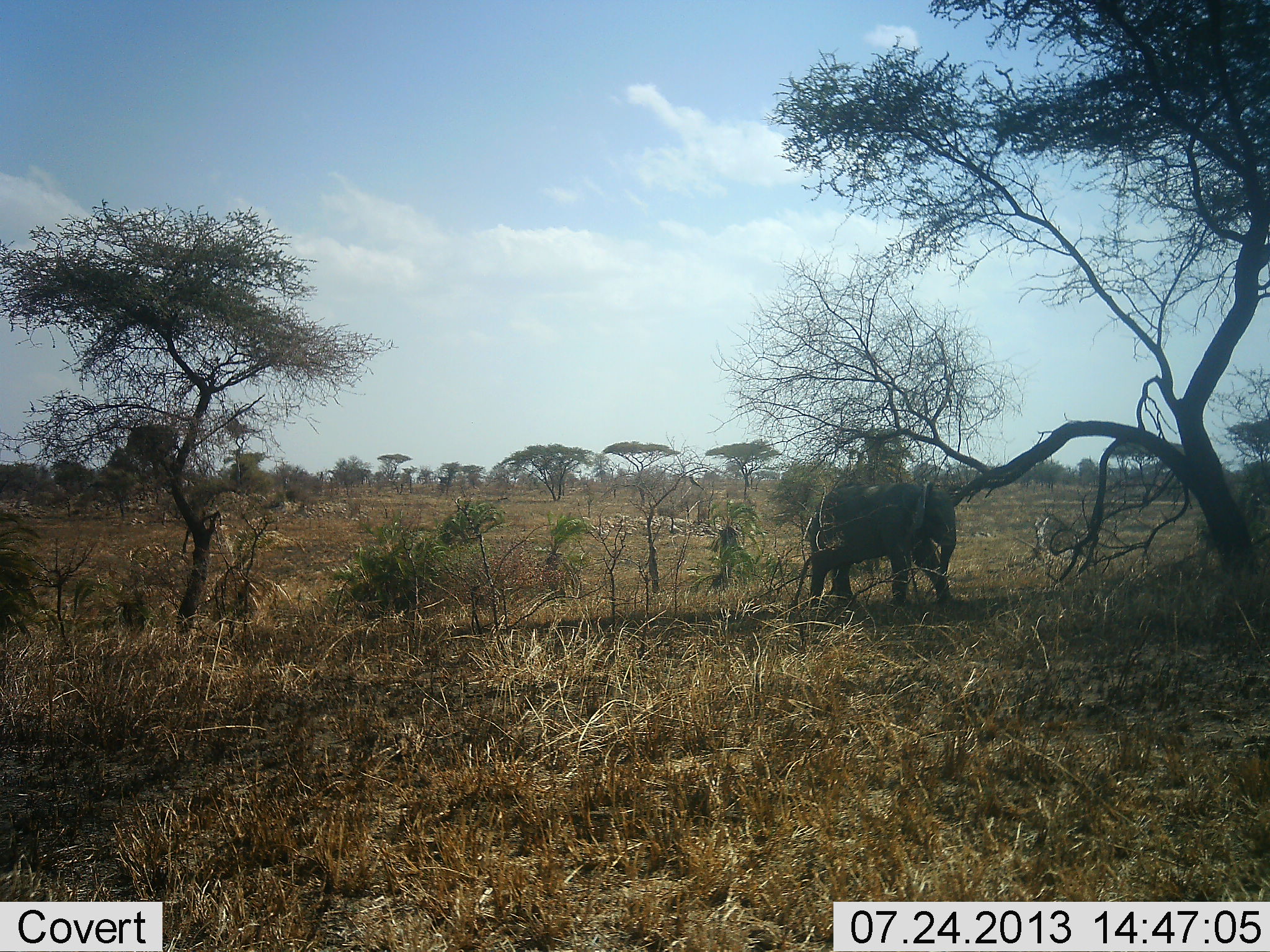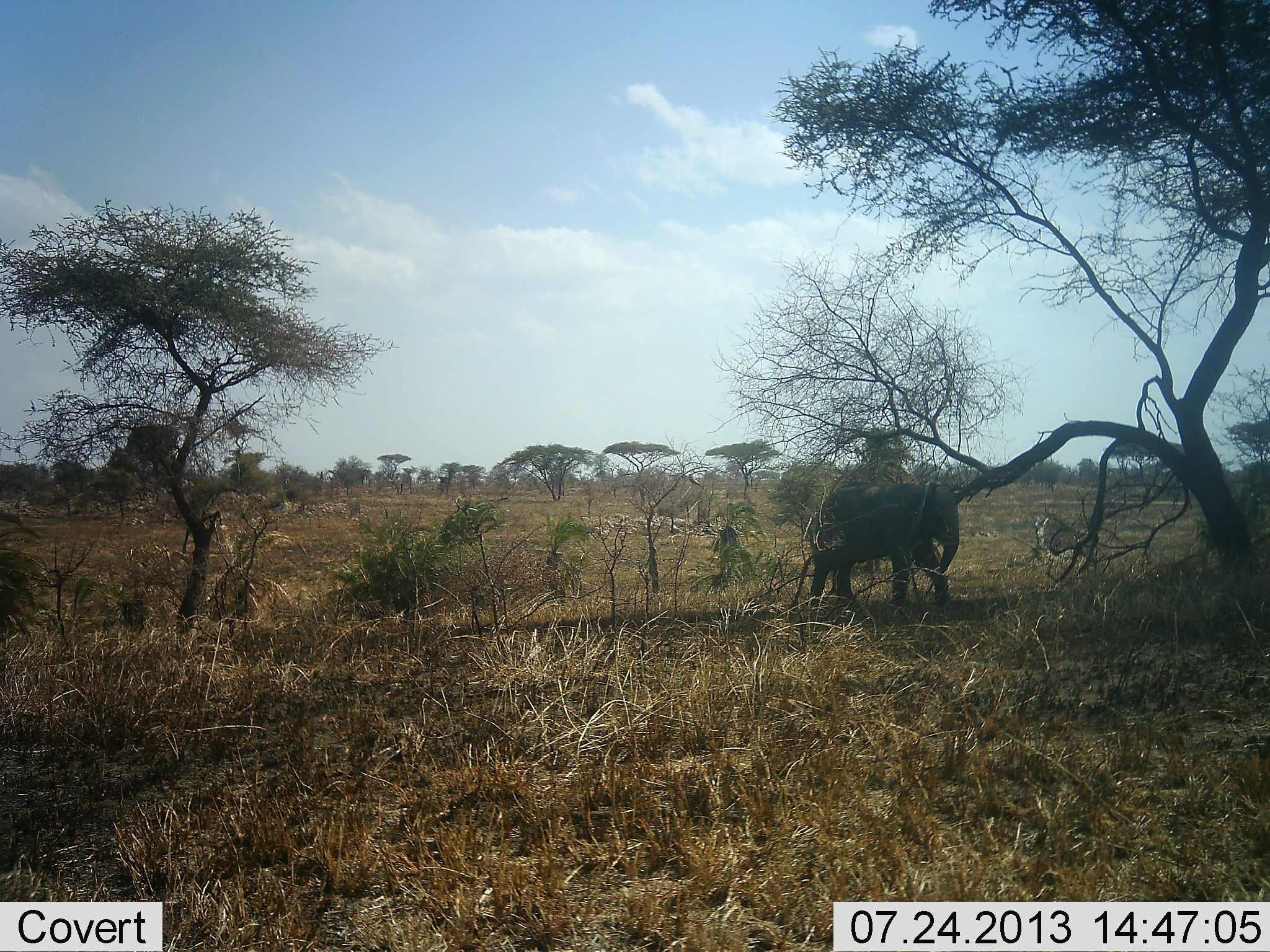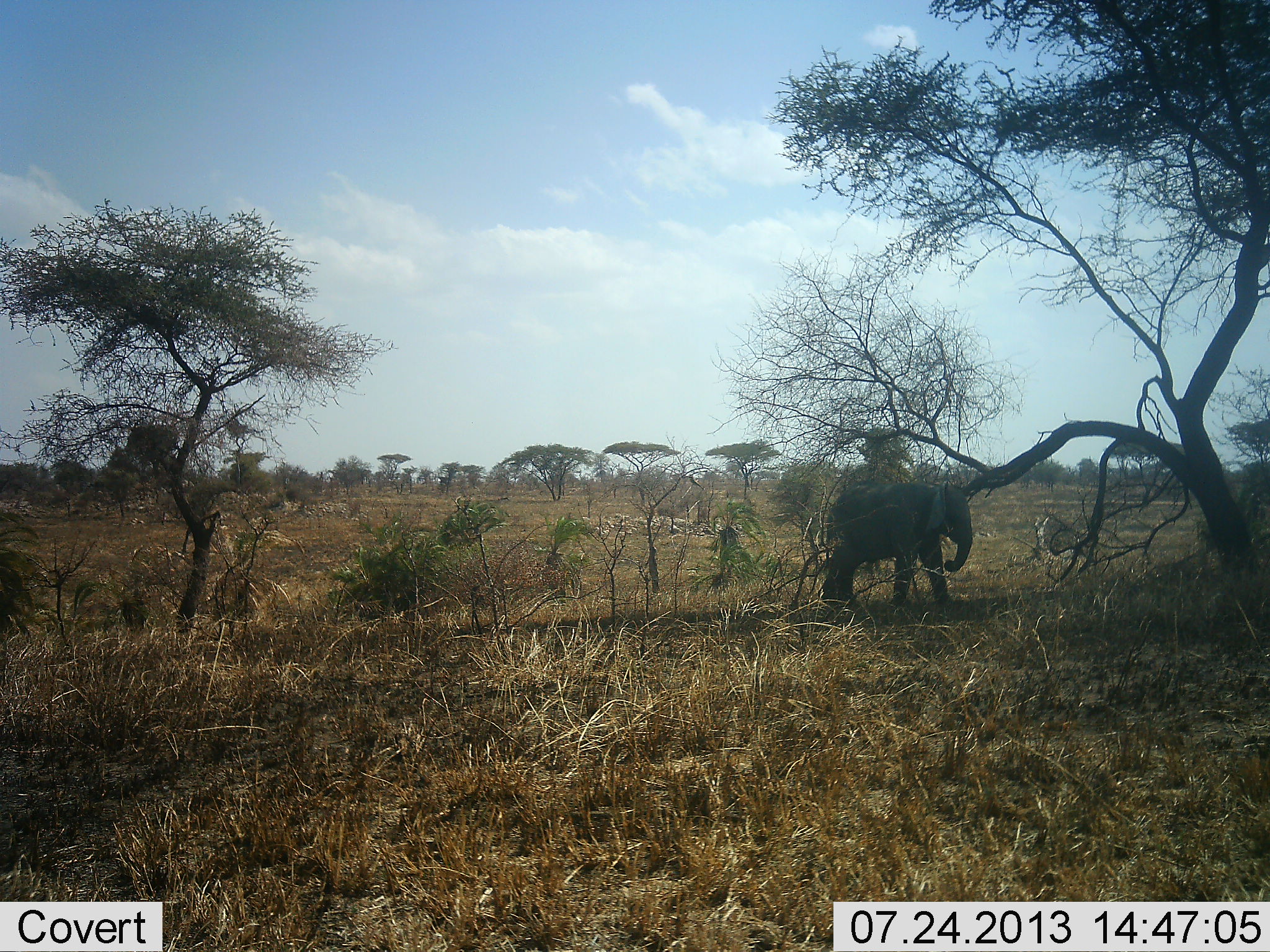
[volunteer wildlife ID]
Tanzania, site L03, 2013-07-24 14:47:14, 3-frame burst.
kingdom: Animalia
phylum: Chordata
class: Mammalia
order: Proboscidea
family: Elephantidae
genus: Loxodonta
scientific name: Loxodonta africana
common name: african bush elephant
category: elephant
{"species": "elephant (african bush elephant) (Loxodonta africana)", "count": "1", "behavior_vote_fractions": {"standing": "50%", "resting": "0%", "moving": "40%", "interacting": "10%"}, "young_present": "30%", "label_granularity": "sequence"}